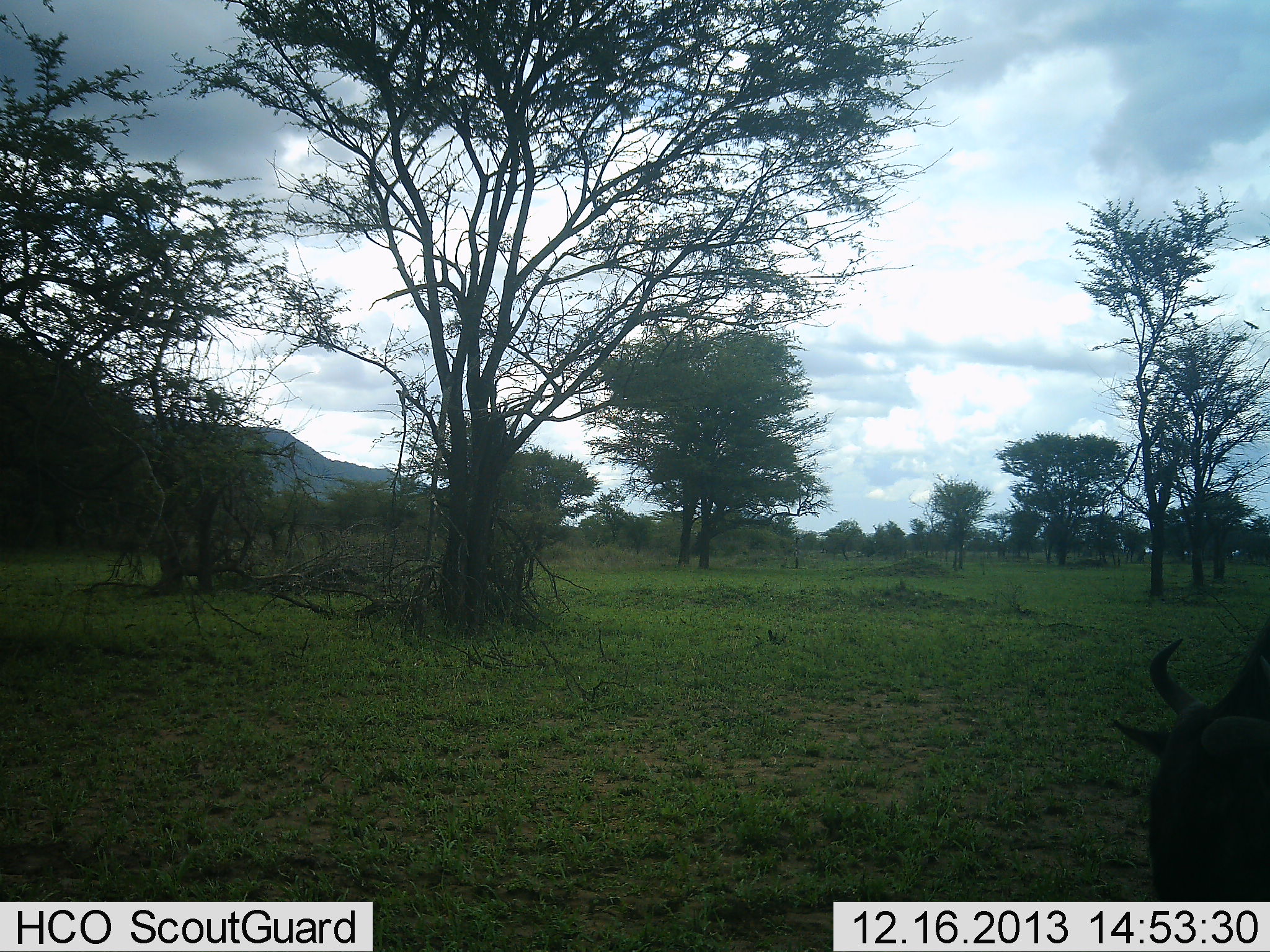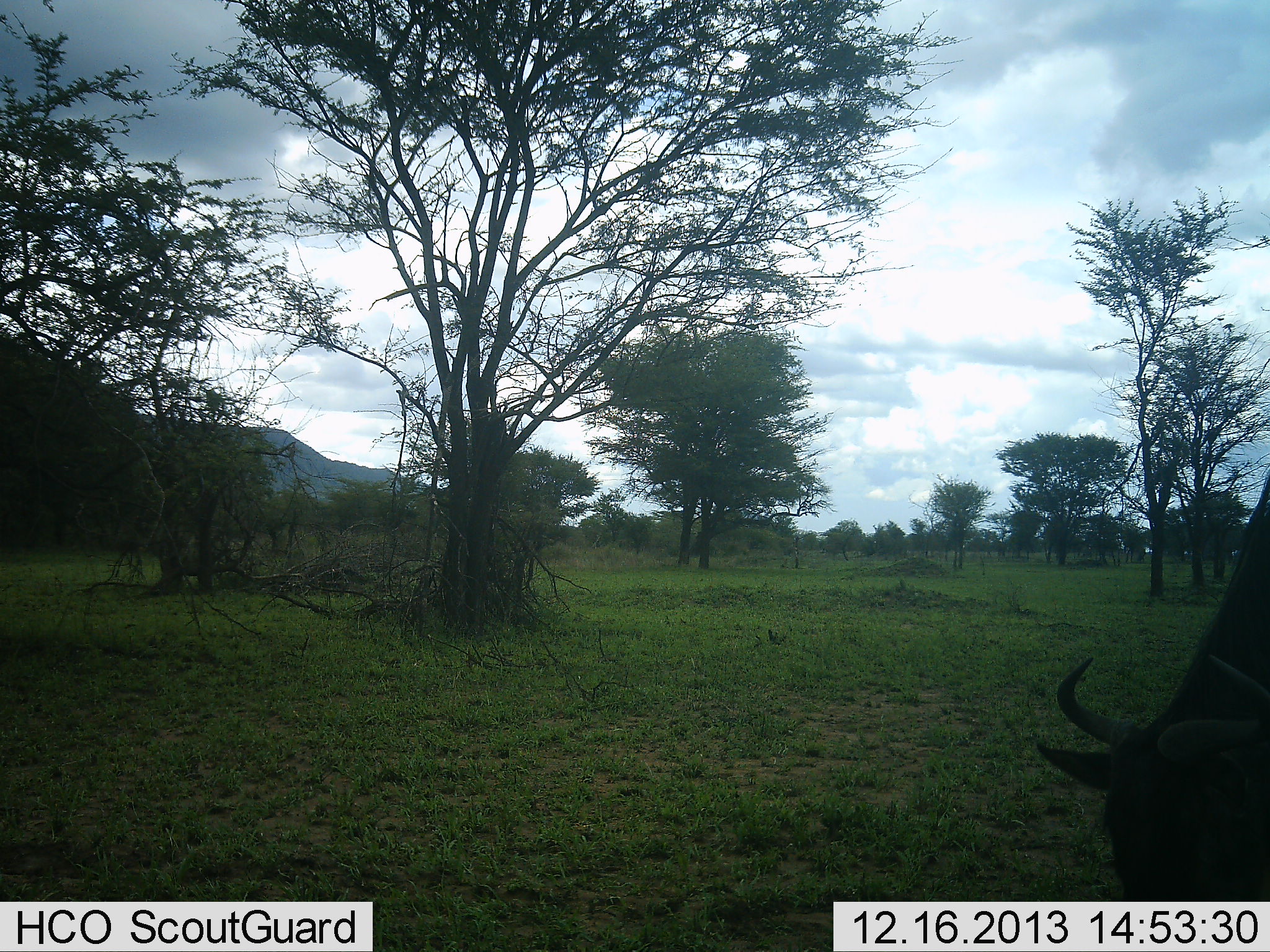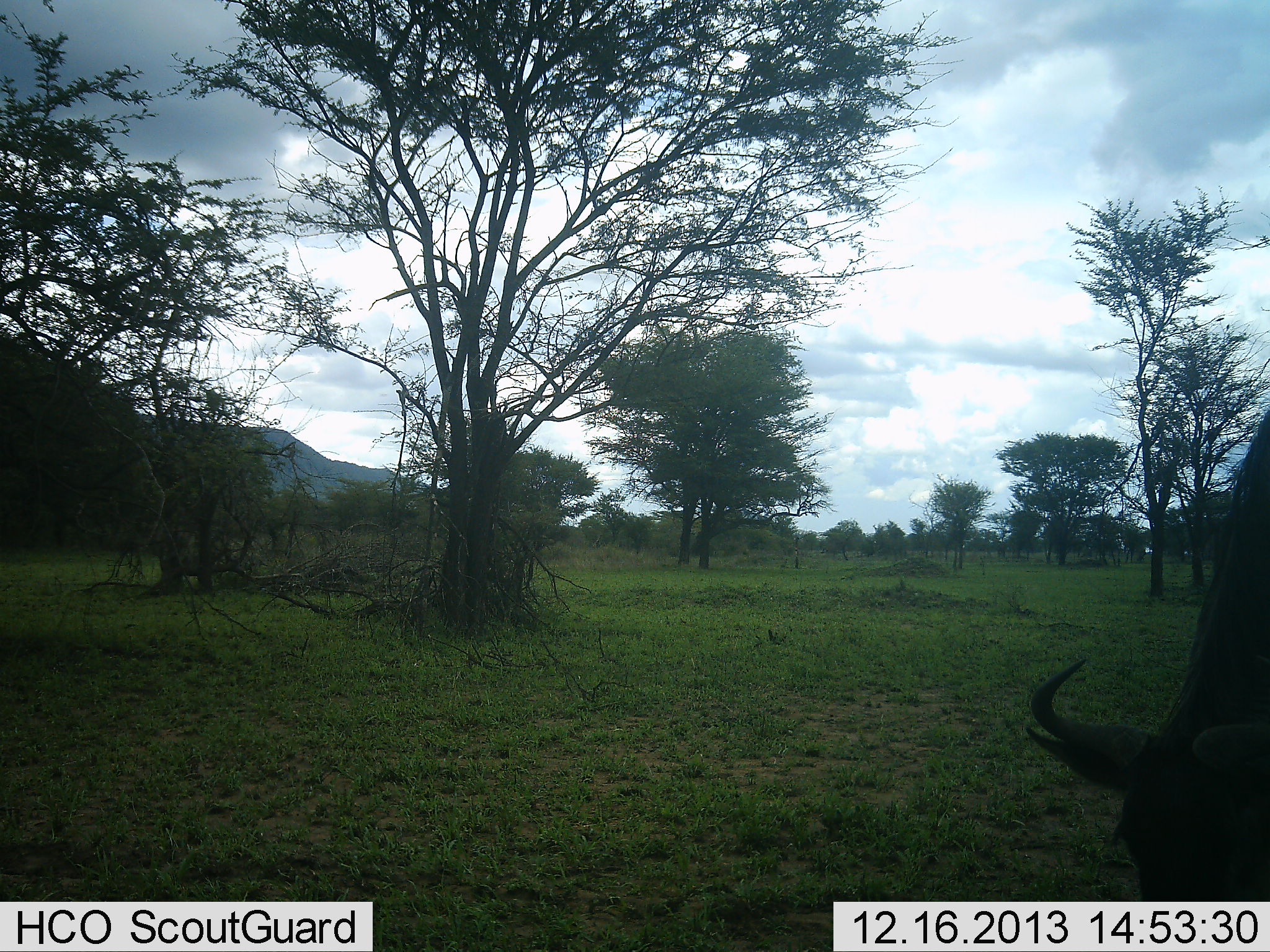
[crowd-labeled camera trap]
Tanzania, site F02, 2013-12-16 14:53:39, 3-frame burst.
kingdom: Animalia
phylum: Chordata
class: Mammalia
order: Artiodactyla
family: Bovidae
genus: Connochaetes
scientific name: Connochaetes taurinus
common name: blue wildebeest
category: wildebeest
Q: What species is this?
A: Wildebeest (blue wildebeest) (Connochaetes taurinus).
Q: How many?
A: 1.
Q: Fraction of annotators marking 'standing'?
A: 17%.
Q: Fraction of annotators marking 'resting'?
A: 0%.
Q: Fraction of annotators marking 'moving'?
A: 0%.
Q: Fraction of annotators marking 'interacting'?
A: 0%.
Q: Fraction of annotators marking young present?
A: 0%.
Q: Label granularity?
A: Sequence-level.